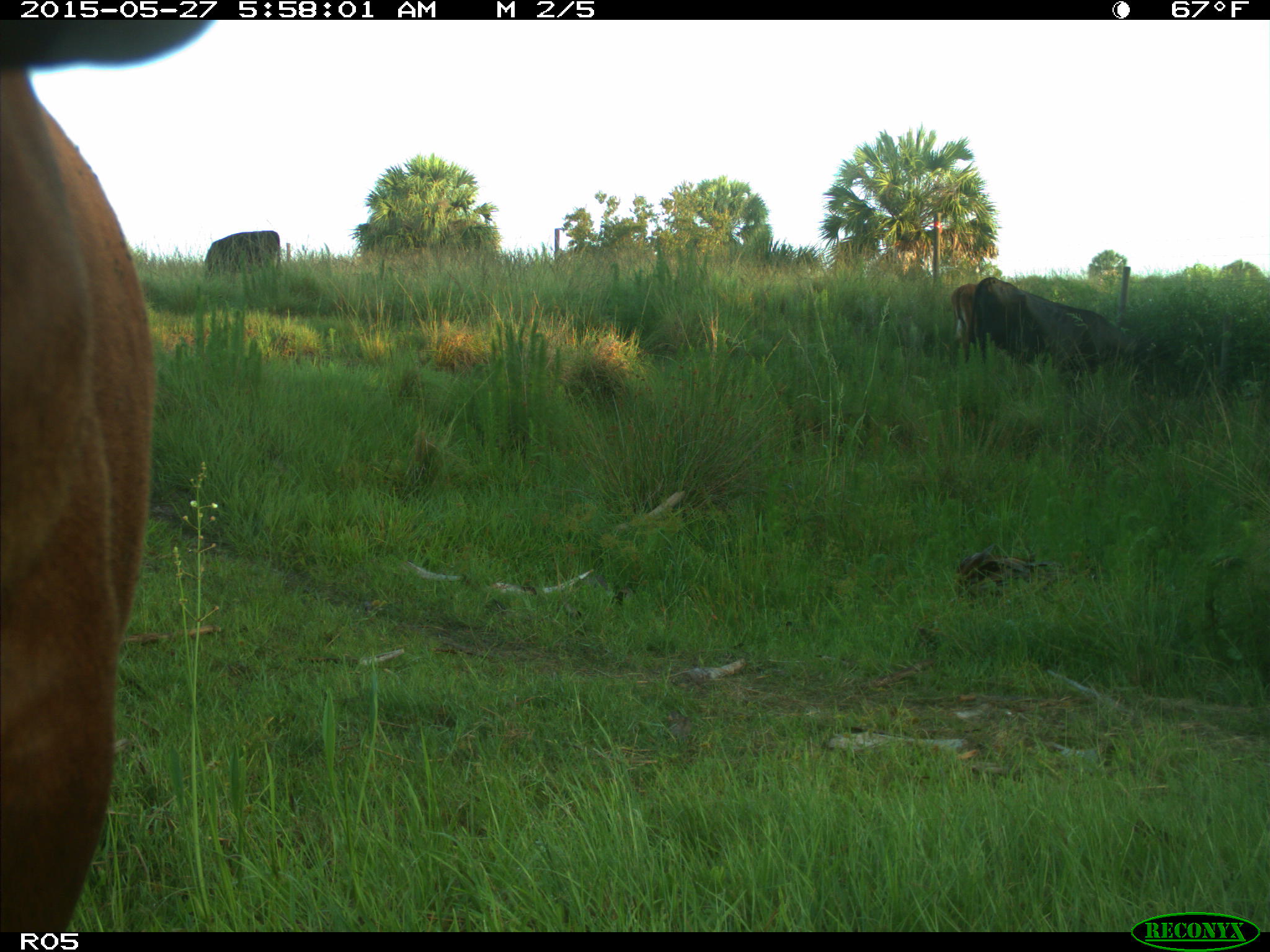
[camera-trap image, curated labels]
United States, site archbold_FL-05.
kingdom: Animalia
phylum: Chordata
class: Mammalia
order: Artiodactyla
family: Bovidae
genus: Bos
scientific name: Bos taurus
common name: domestic cow